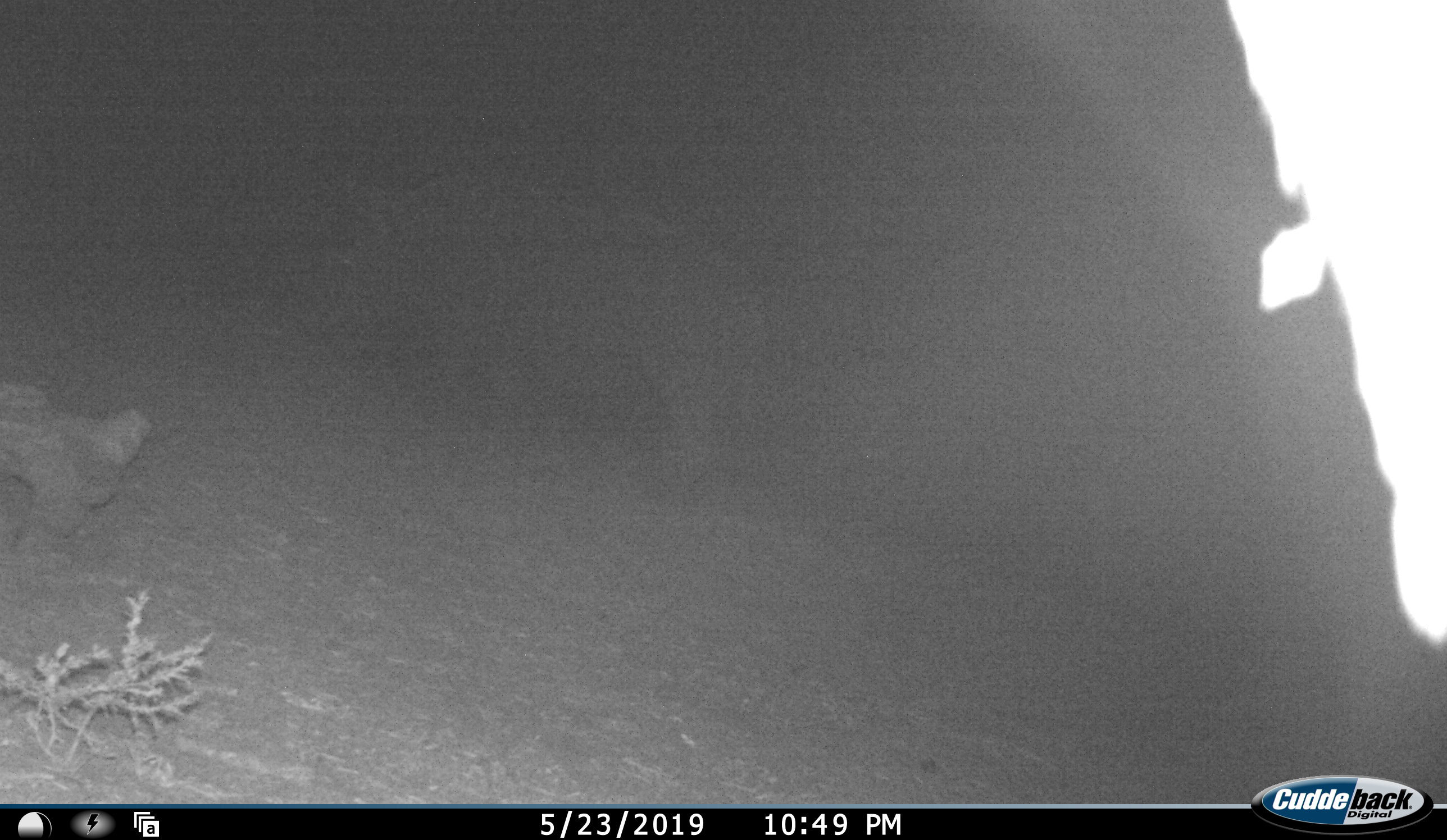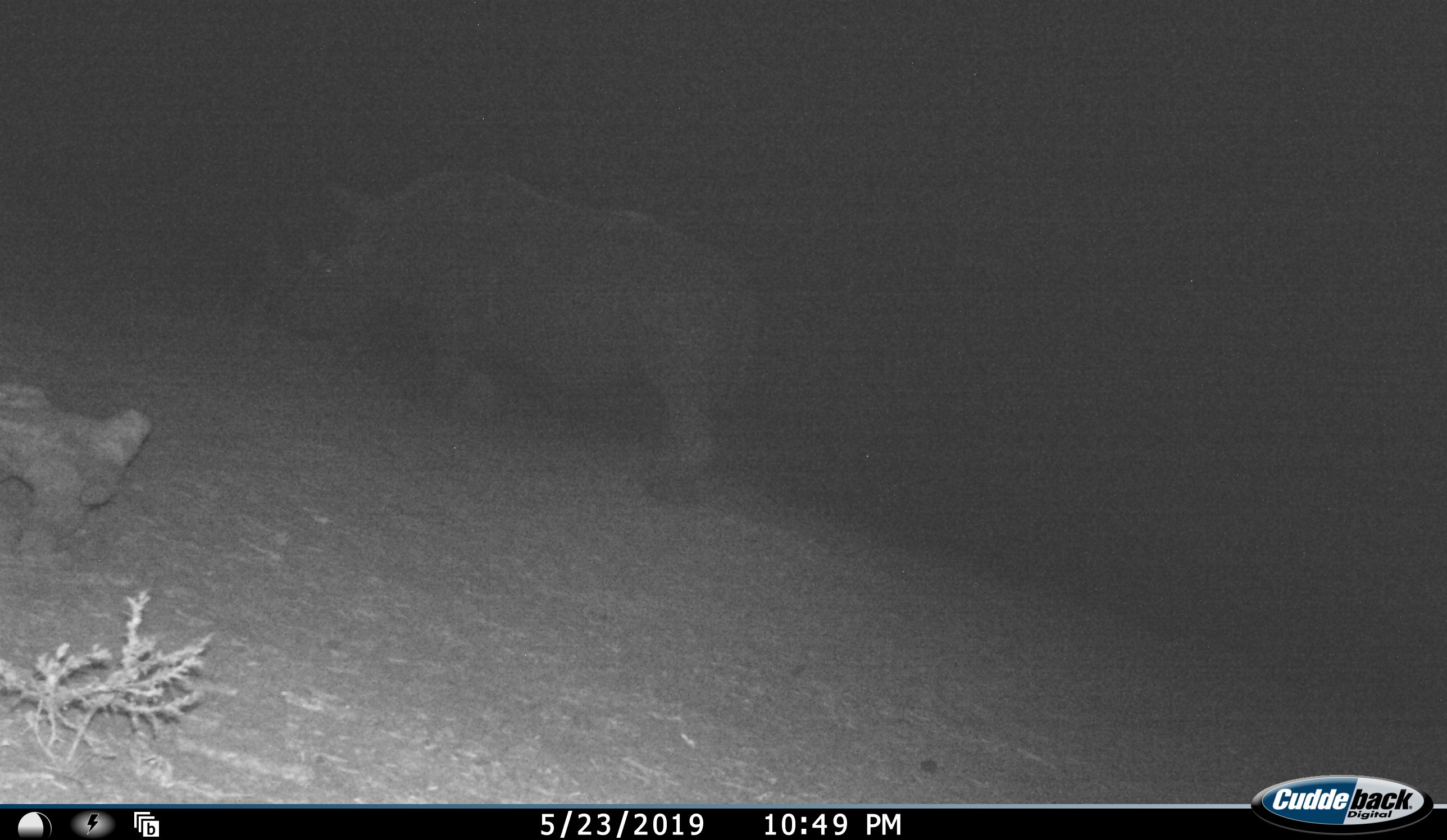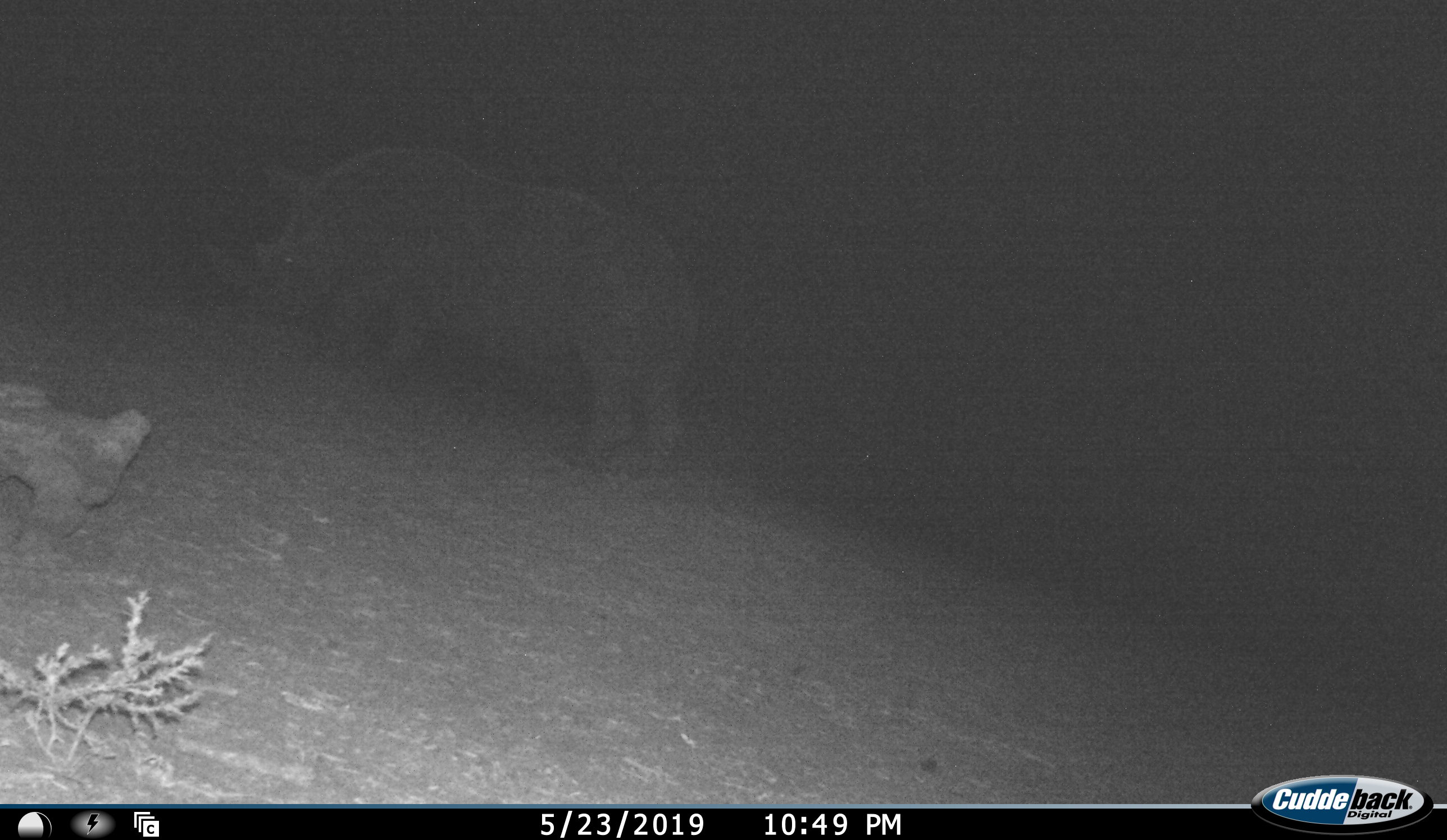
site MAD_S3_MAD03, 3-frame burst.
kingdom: Animalia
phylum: Chordata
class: Mammalia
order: Perissodactyla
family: Rhinocerotidae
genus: Ceratotherium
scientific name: Ceratotherium simum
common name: white rhinoceros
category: rhinoceroswhite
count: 1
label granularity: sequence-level